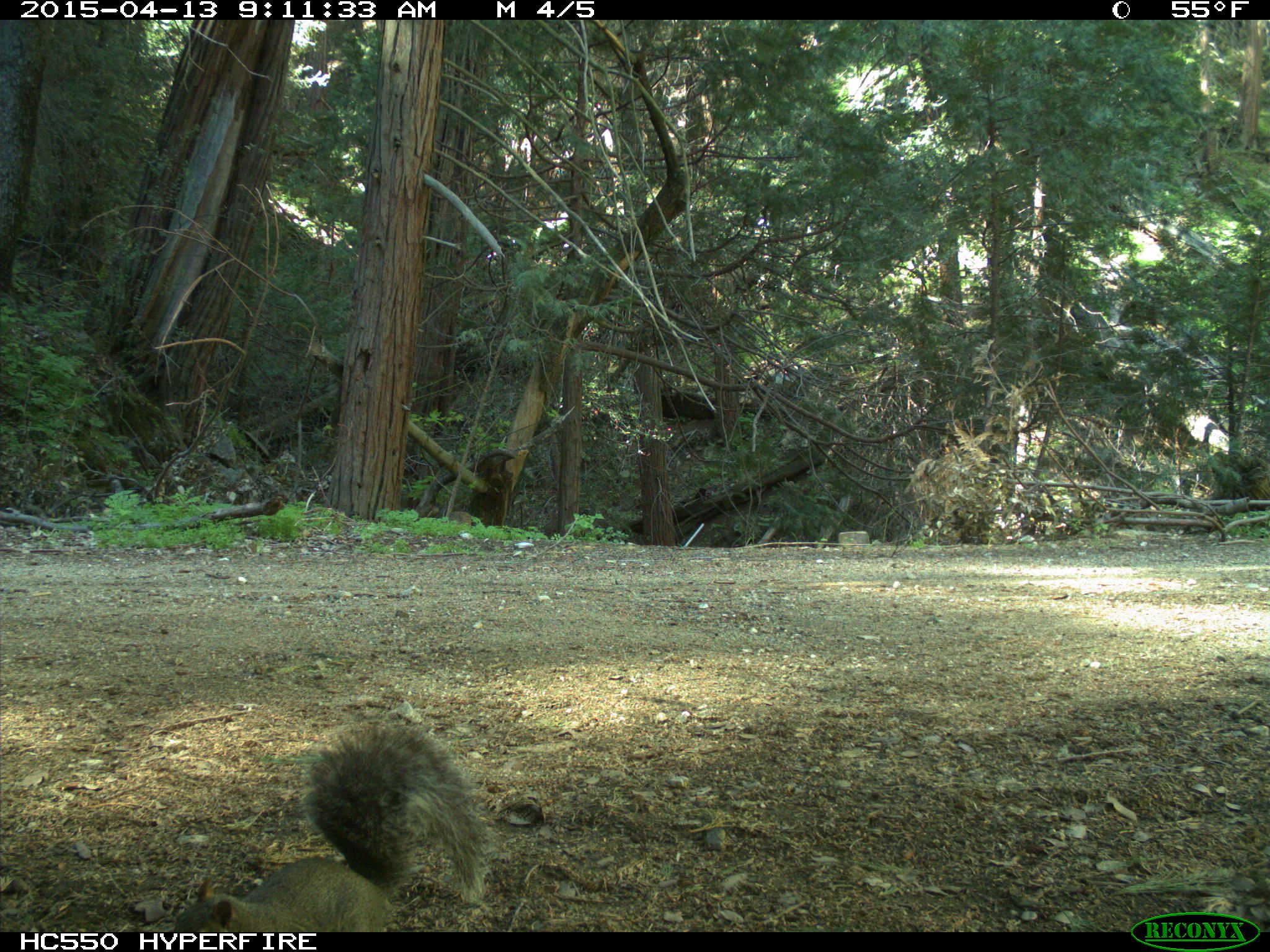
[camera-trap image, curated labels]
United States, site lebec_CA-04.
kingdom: Animalia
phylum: Chordata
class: Mammalia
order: Rodentia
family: Sciuridae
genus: Sciurus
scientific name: Sciurus carolinensis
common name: eastern gray squirrel